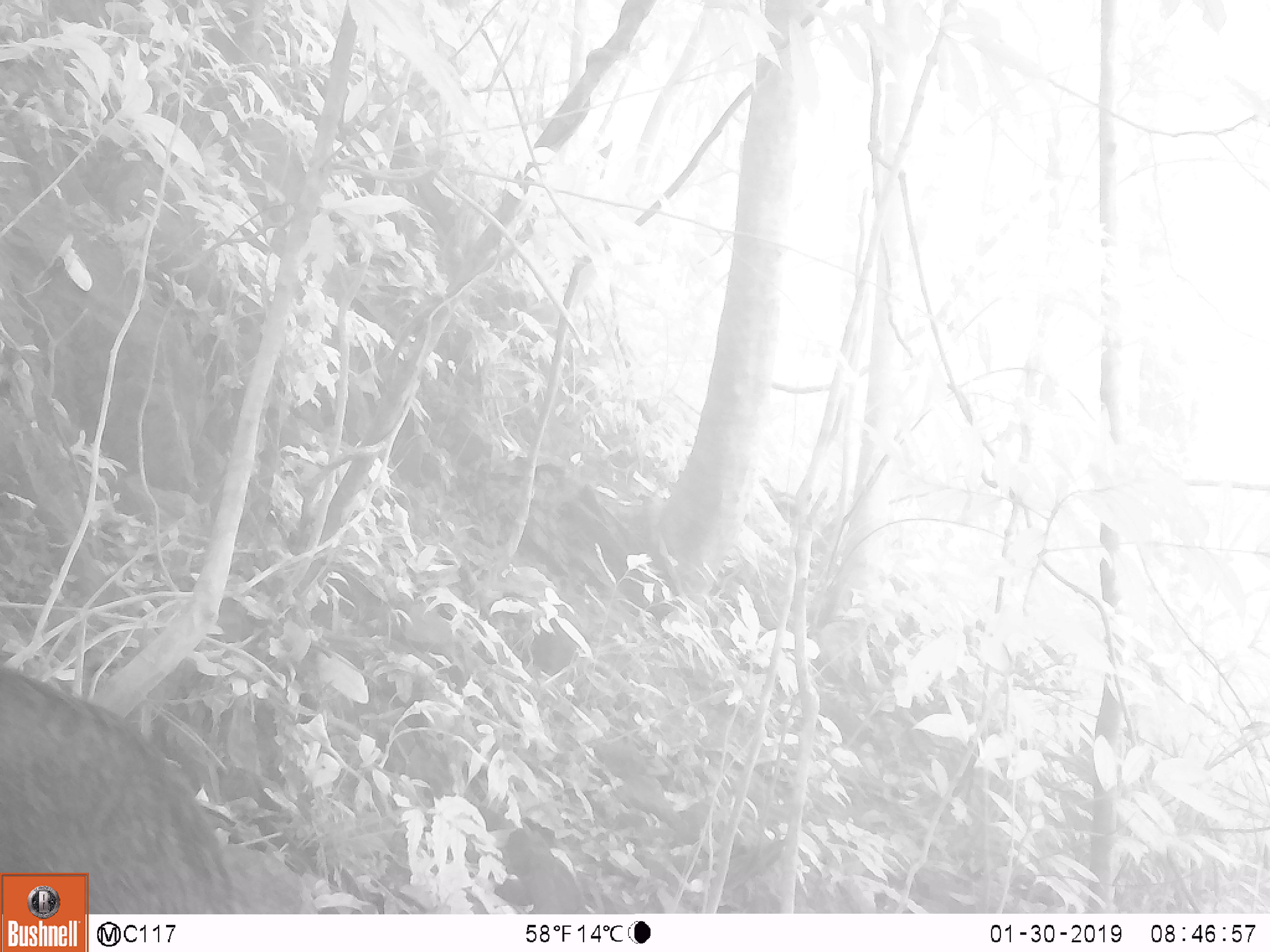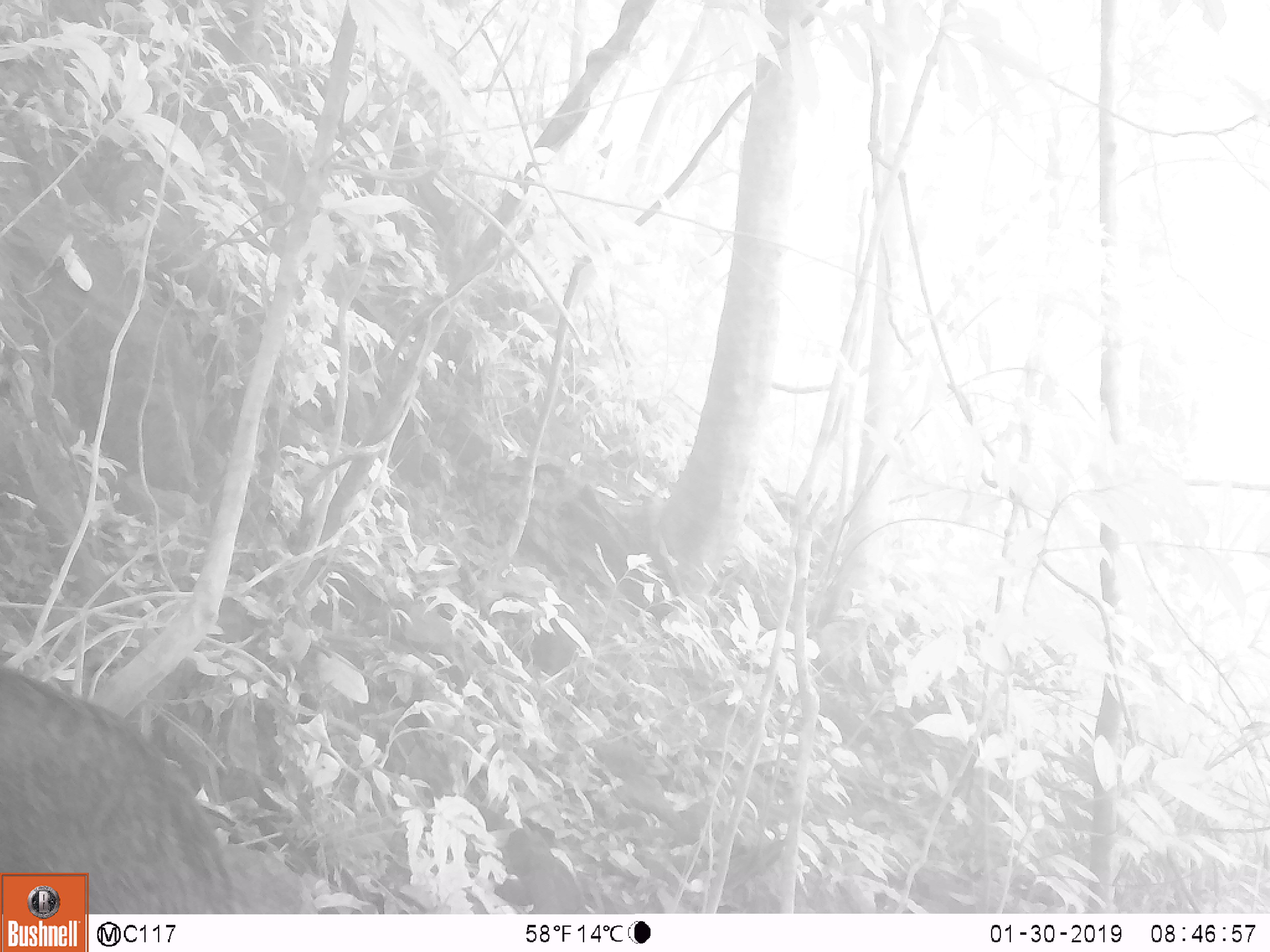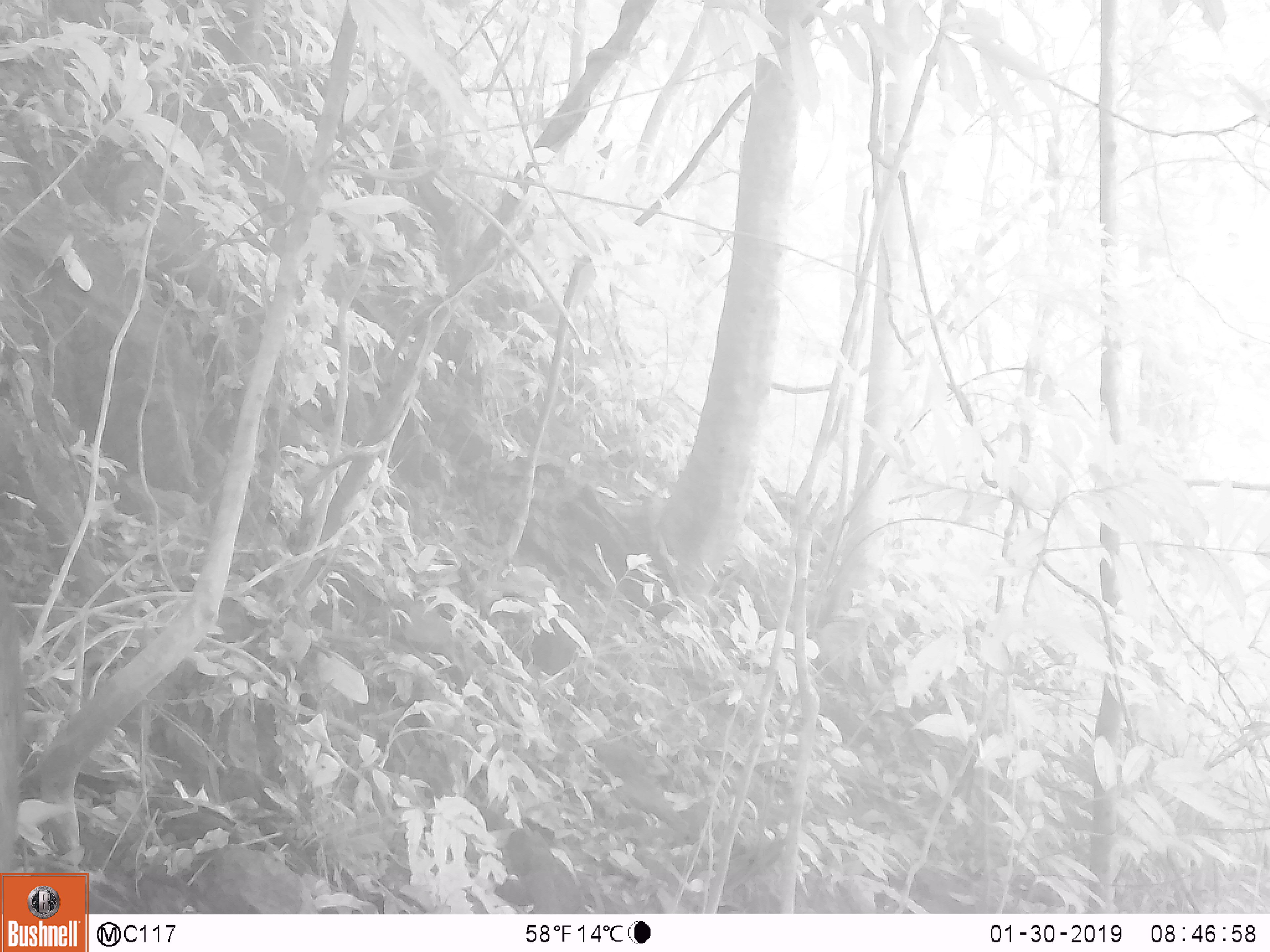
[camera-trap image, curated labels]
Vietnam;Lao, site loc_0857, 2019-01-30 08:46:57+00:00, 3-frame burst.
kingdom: Animalia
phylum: Chordata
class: Mammalia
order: Artiodactyla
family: Suidae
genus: Sus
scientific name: Sus scrofa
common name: eurasian wild pig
Eurasian wild pig (Sus scrofa). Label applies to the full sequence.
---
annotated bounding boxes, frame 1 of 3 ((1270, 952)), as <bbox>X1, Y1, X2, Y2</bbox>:
eurasian wild pig: <bbox>0, 665, 315, 914</bbox>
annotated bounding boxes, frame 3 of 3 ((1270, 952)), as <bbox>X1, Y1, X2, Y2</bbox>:
eurasian wild pig: <bbox>0, 568, 23, 871</bbox>